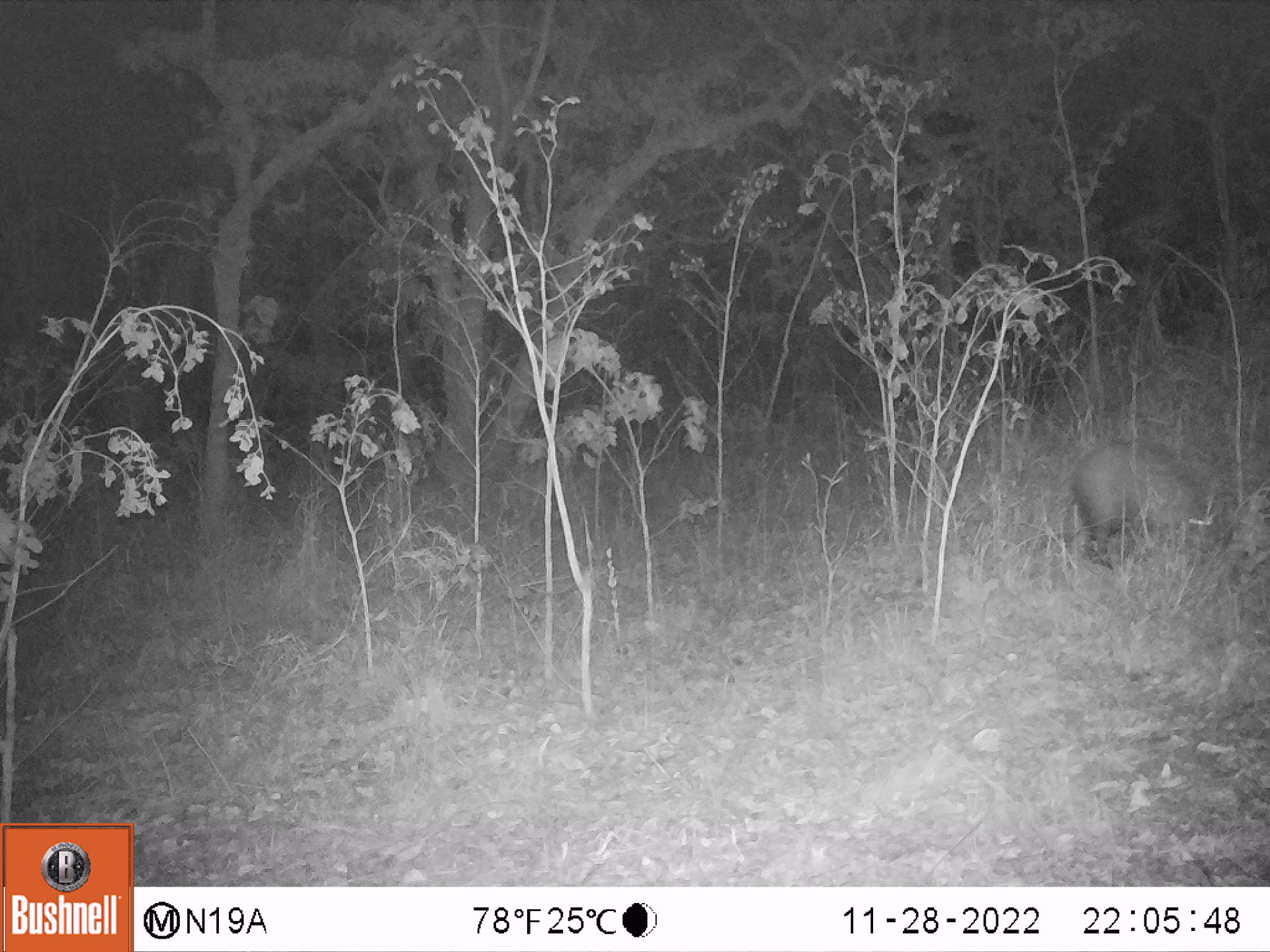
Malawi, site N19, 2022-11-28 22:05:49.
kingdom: Animalia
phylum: Chordata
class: Mammalia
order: Artiodactyla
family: Suidae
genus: Potamochoerus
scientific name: Potamochoerus larvatus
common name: bushpig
Bushpig (Potamochoerus larvatus), count 1.